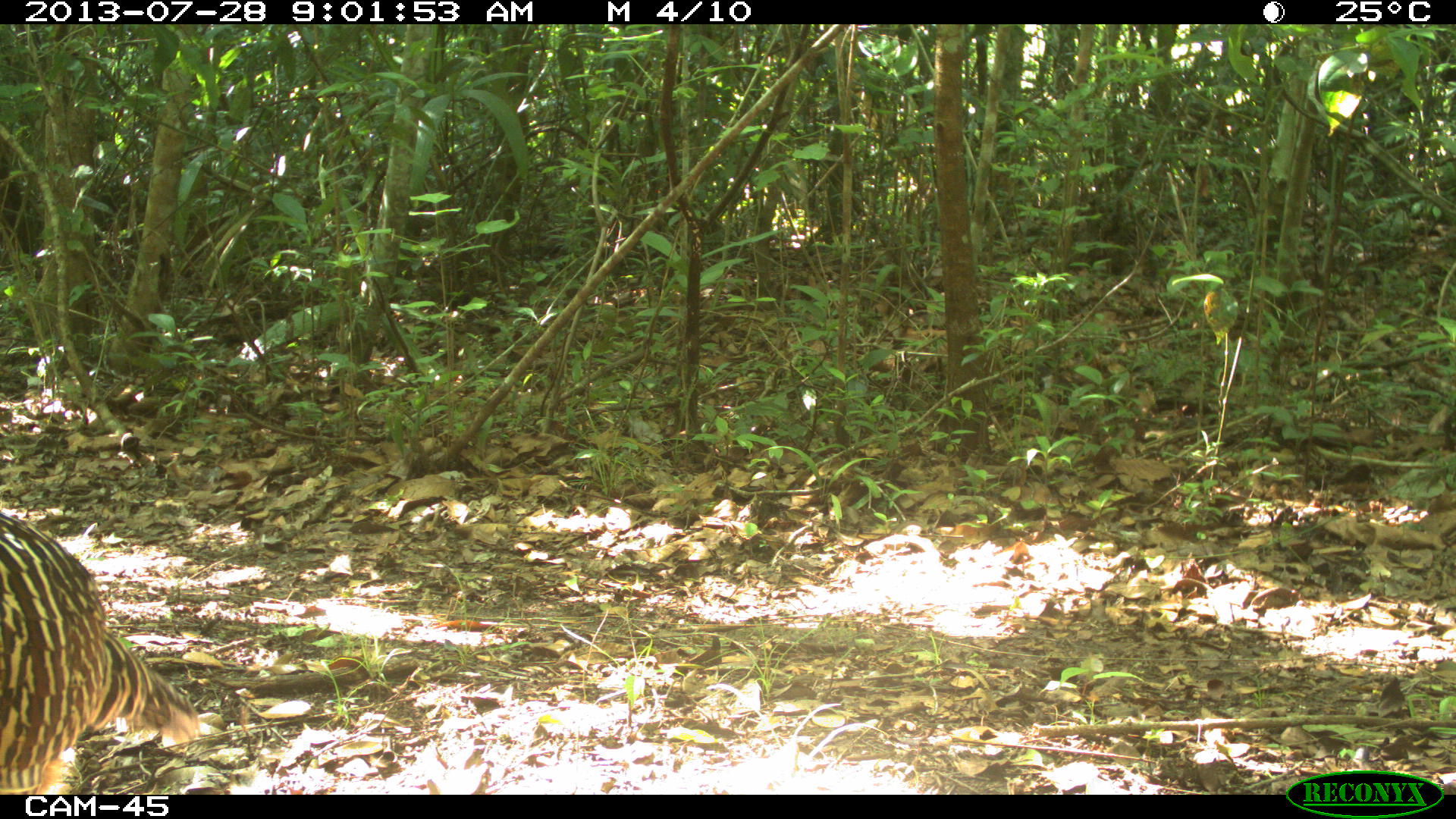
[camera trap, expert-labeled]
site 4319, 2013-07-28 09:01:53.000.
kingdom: Animalia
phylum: Chordata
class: Aves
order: Galliformes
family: Cracidae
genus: Crax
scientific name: Crax rubra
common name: great curassow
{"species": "Crax rubra (great curassow)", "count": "1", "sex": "female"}